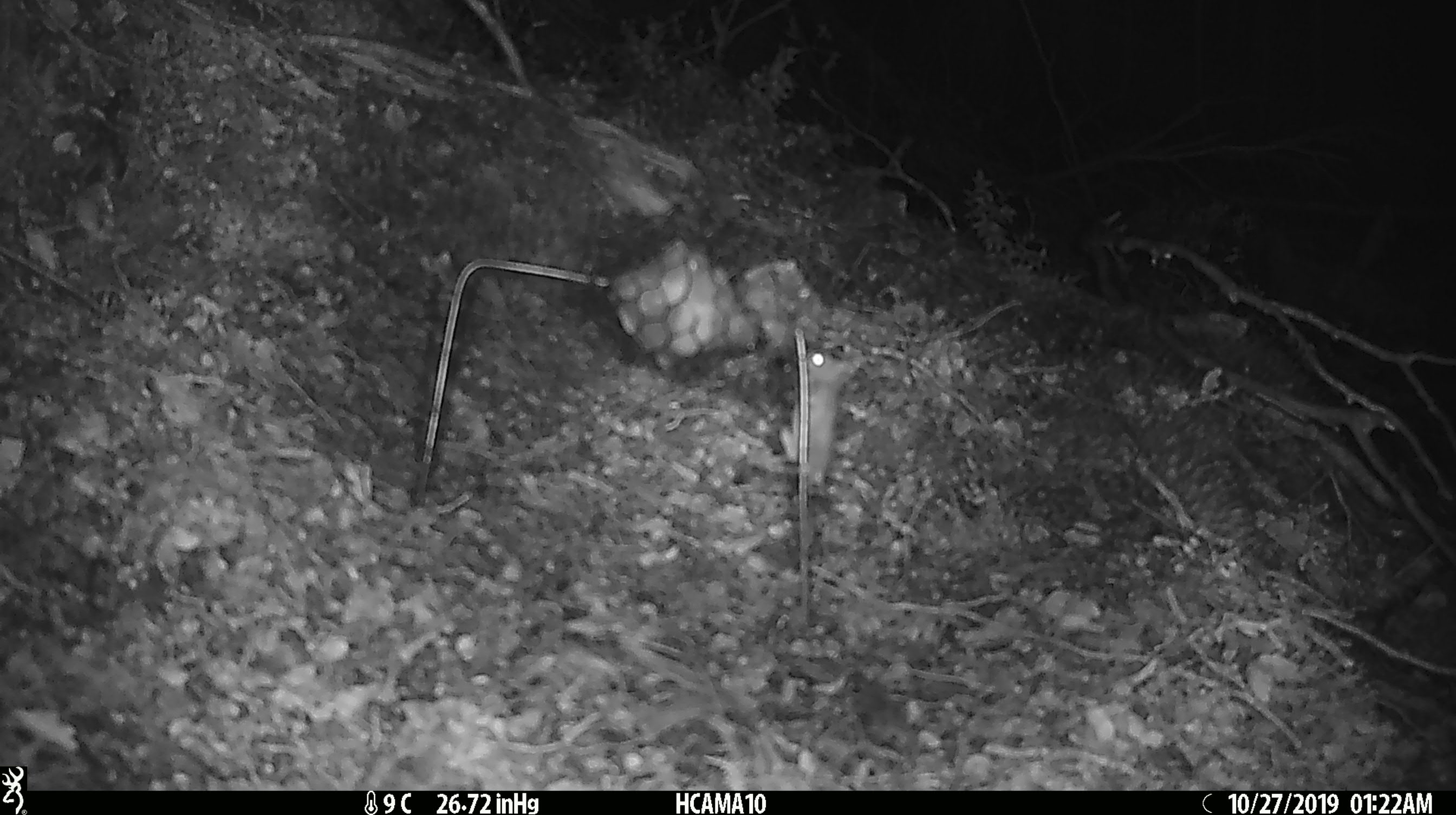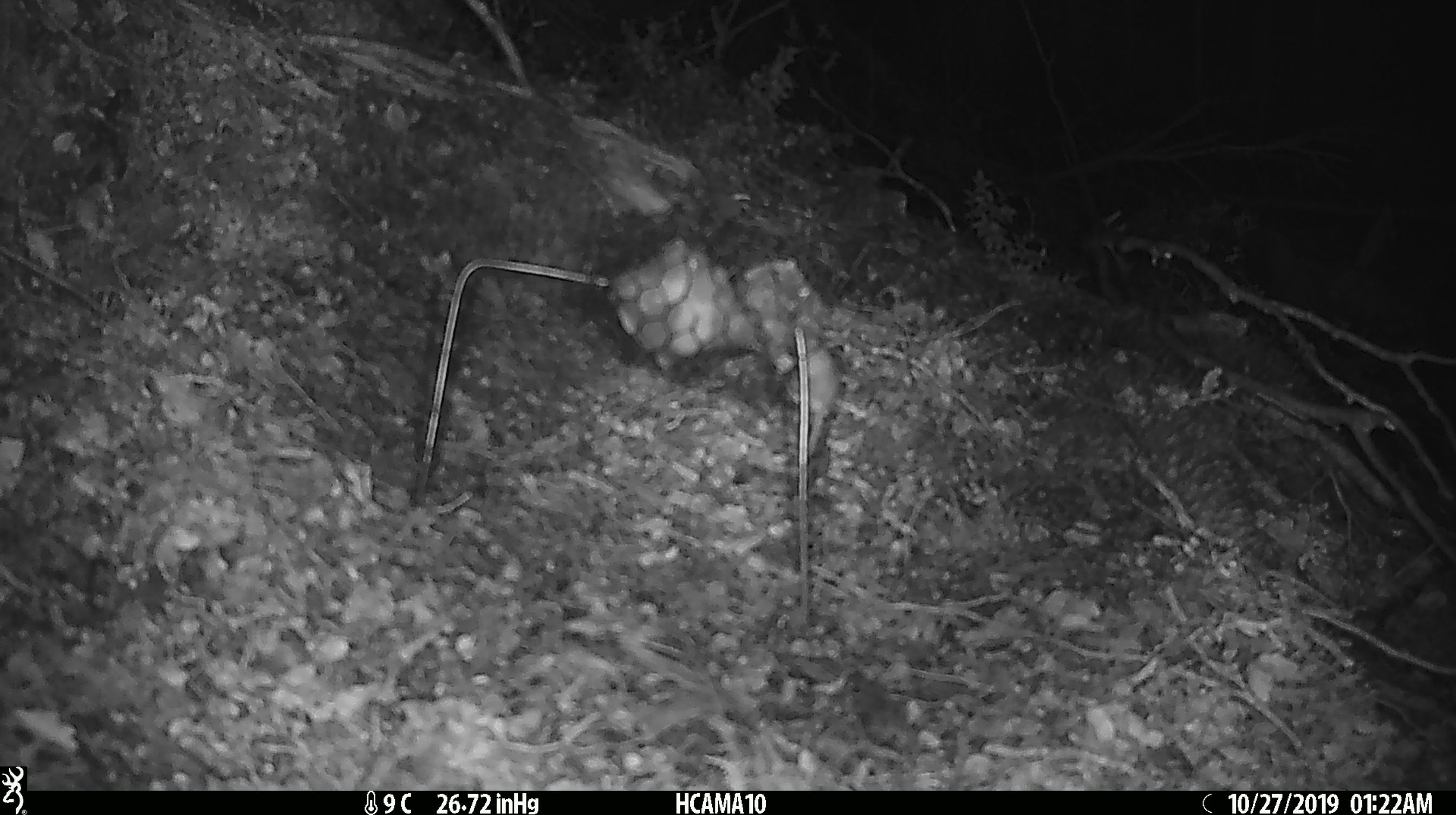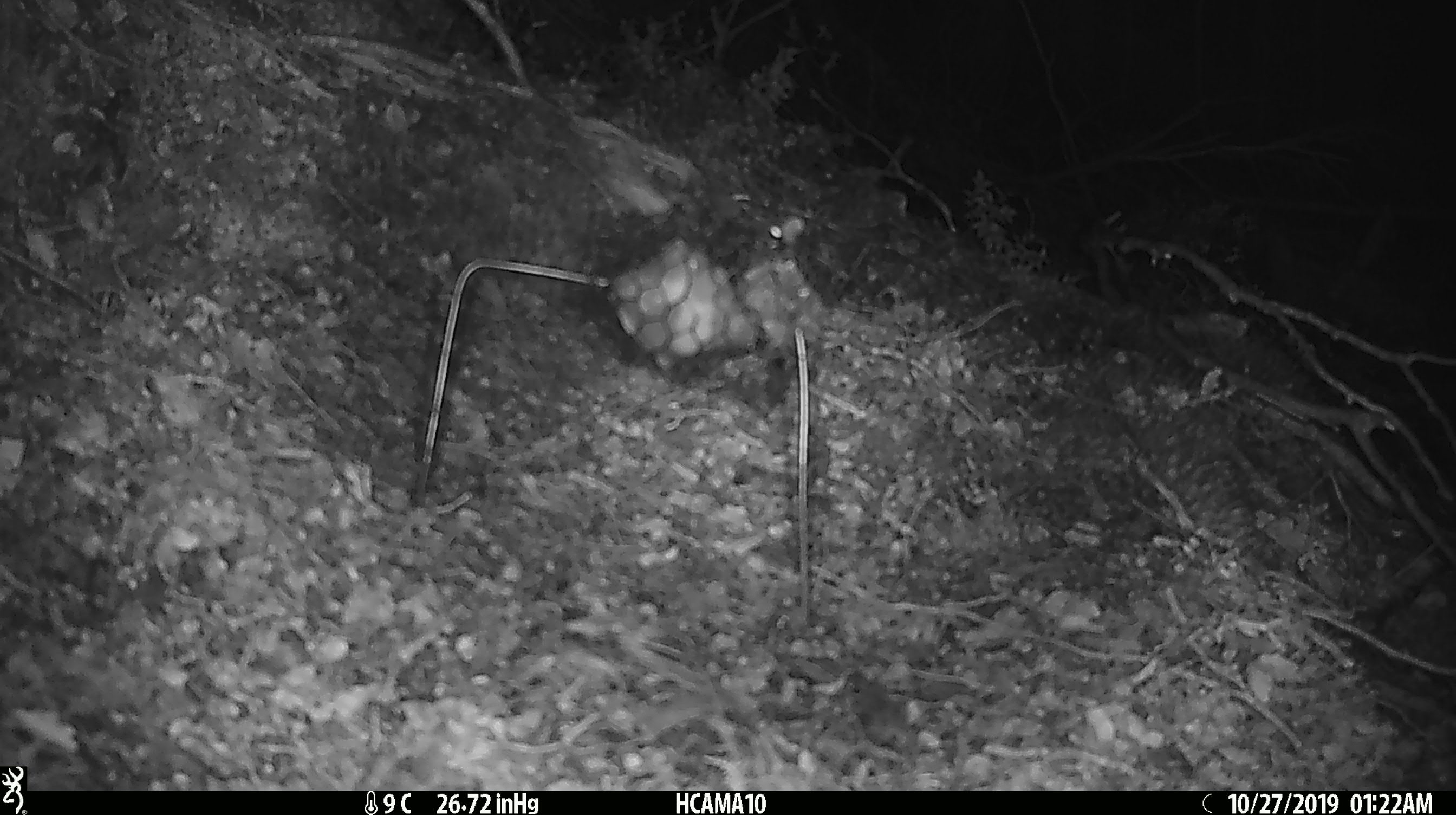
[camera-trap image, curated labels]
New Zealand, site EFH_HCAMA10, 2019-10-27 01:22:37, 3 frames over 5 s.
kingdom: Animalia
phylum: Chordata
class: Mammalia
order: Rodentia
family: Muridae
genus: Mus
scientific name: Mus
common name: mouse